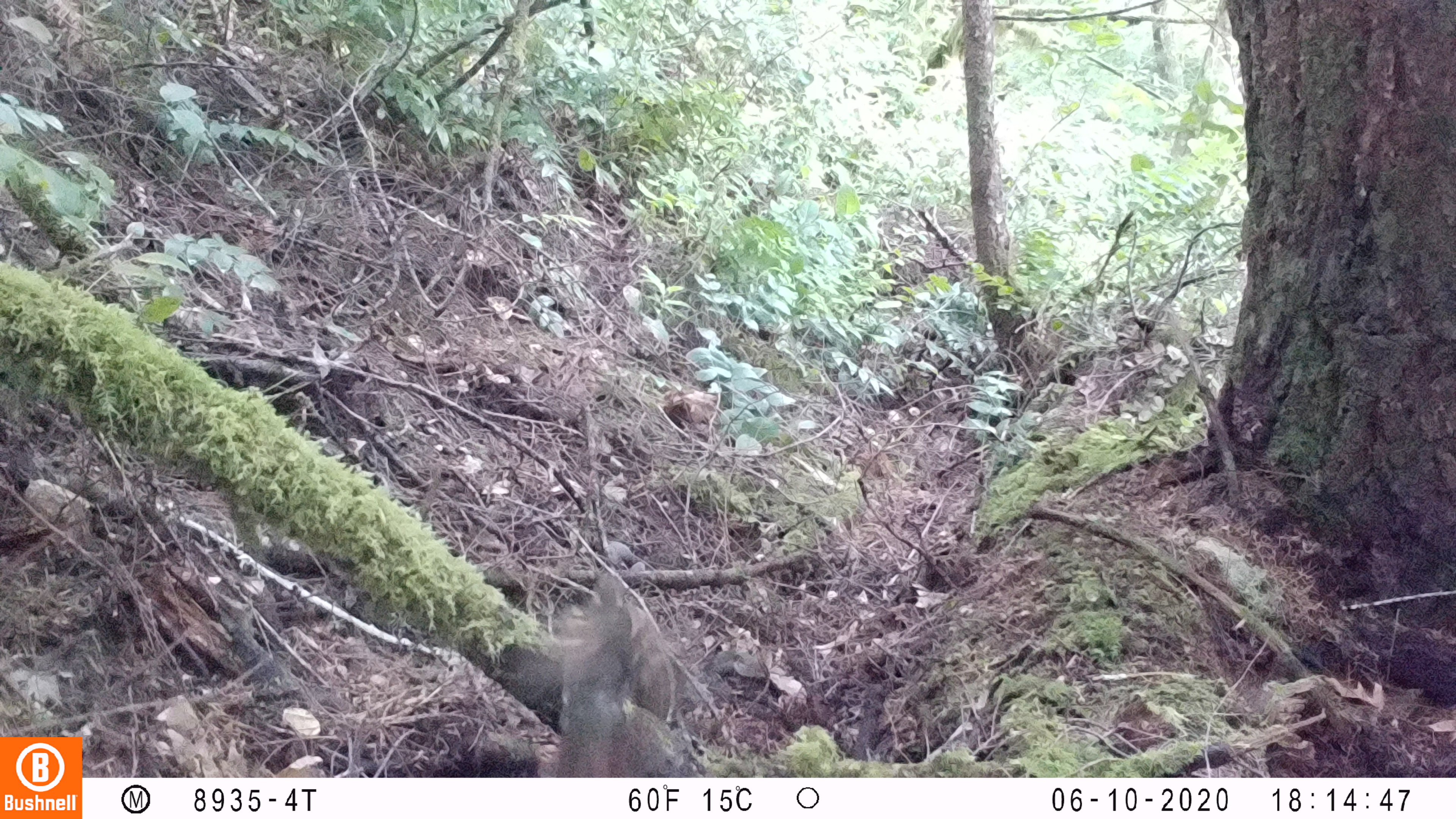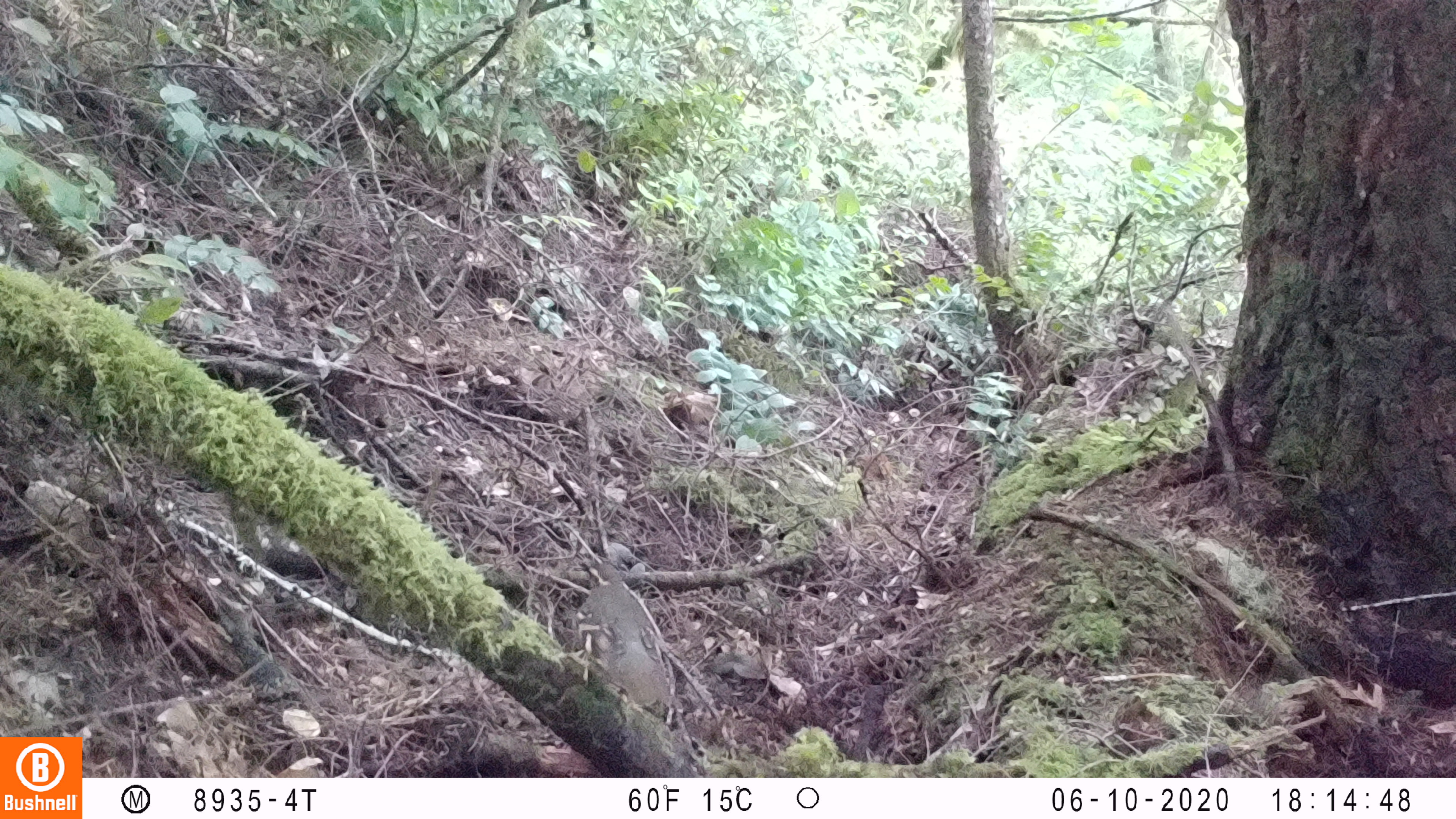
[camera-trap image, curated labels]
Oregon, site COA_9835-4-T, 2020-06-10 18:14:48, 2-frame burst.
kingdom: Animalia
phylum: Chordata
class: Aves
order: Passeriformes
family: Turdidae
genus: Ixoreus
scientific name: Ixoreus naevius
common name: varied thrush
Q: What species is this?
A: Varied thrush (Ixoreus naevius).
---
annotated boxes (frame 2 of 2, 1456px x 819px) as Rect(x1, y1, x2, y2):
varied thrush: Rect(570, 556, 689, 725)